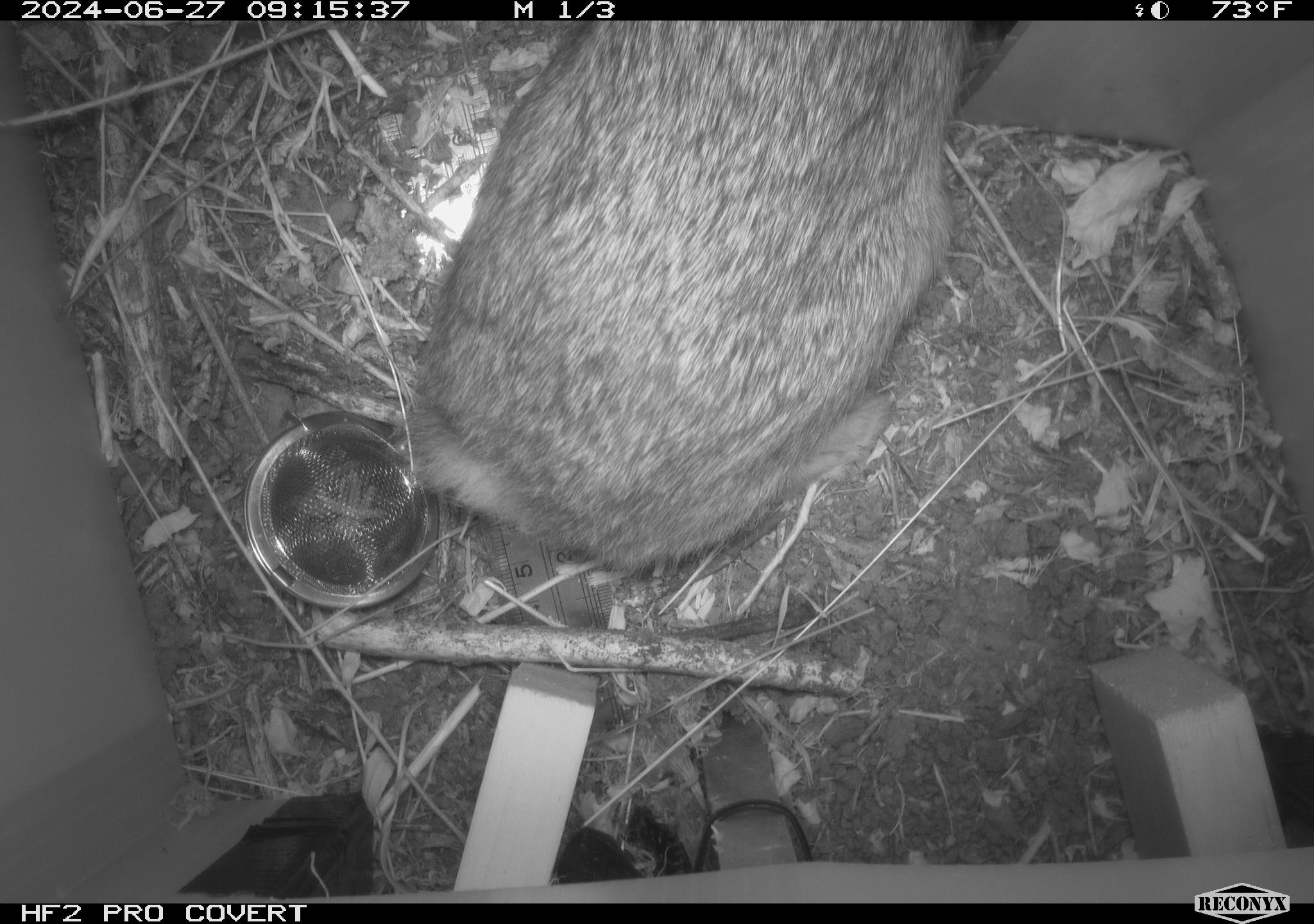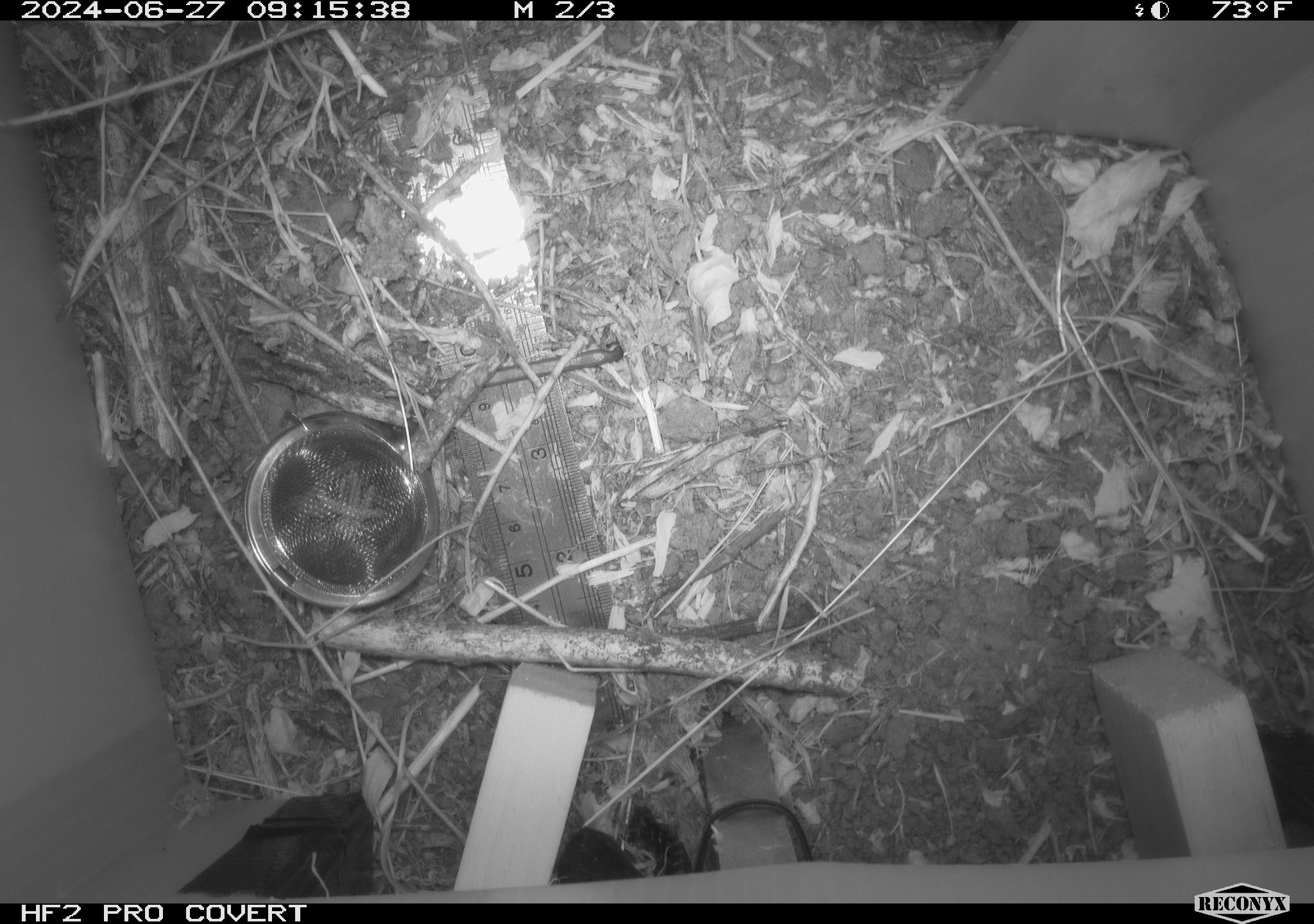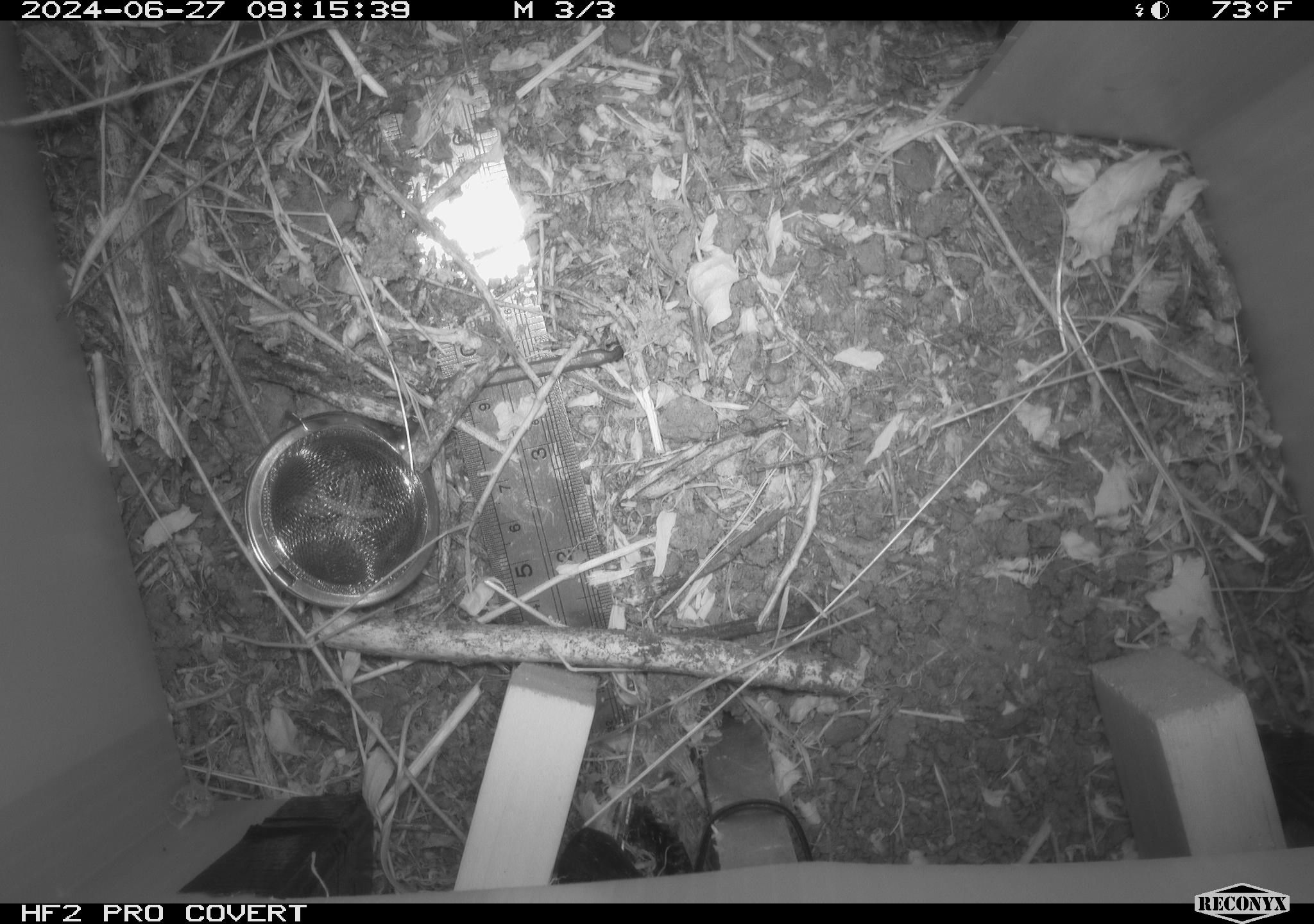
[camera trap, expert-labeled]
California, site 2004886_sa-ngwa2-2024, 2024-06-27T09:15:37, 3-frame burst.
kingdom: Animalia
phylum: Chordata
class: Mammalia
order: Lagomorpha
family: Leporidae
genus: Sylvilagus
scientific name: Sylvilagus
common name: cottontail rabbits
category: sylvilagus species